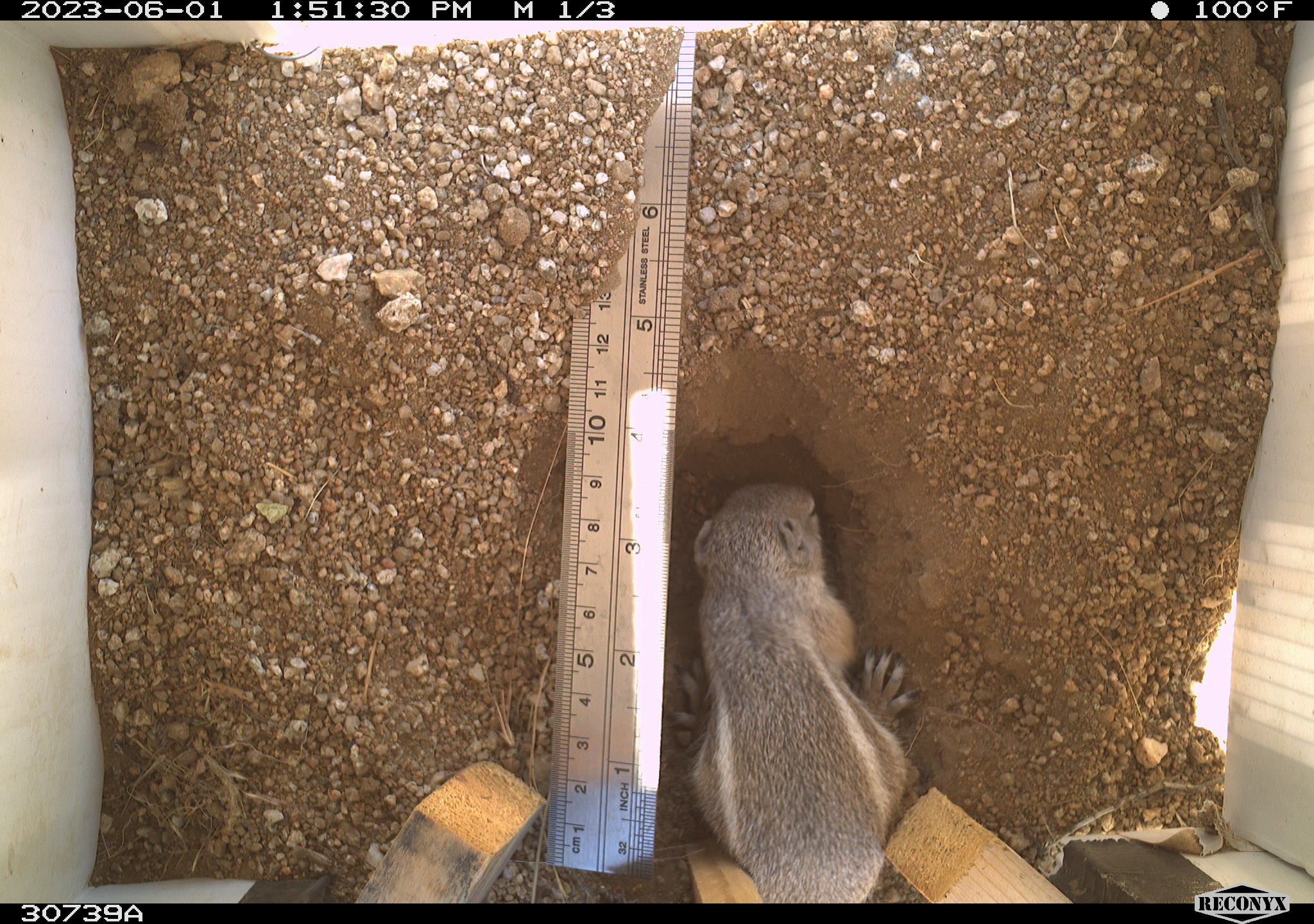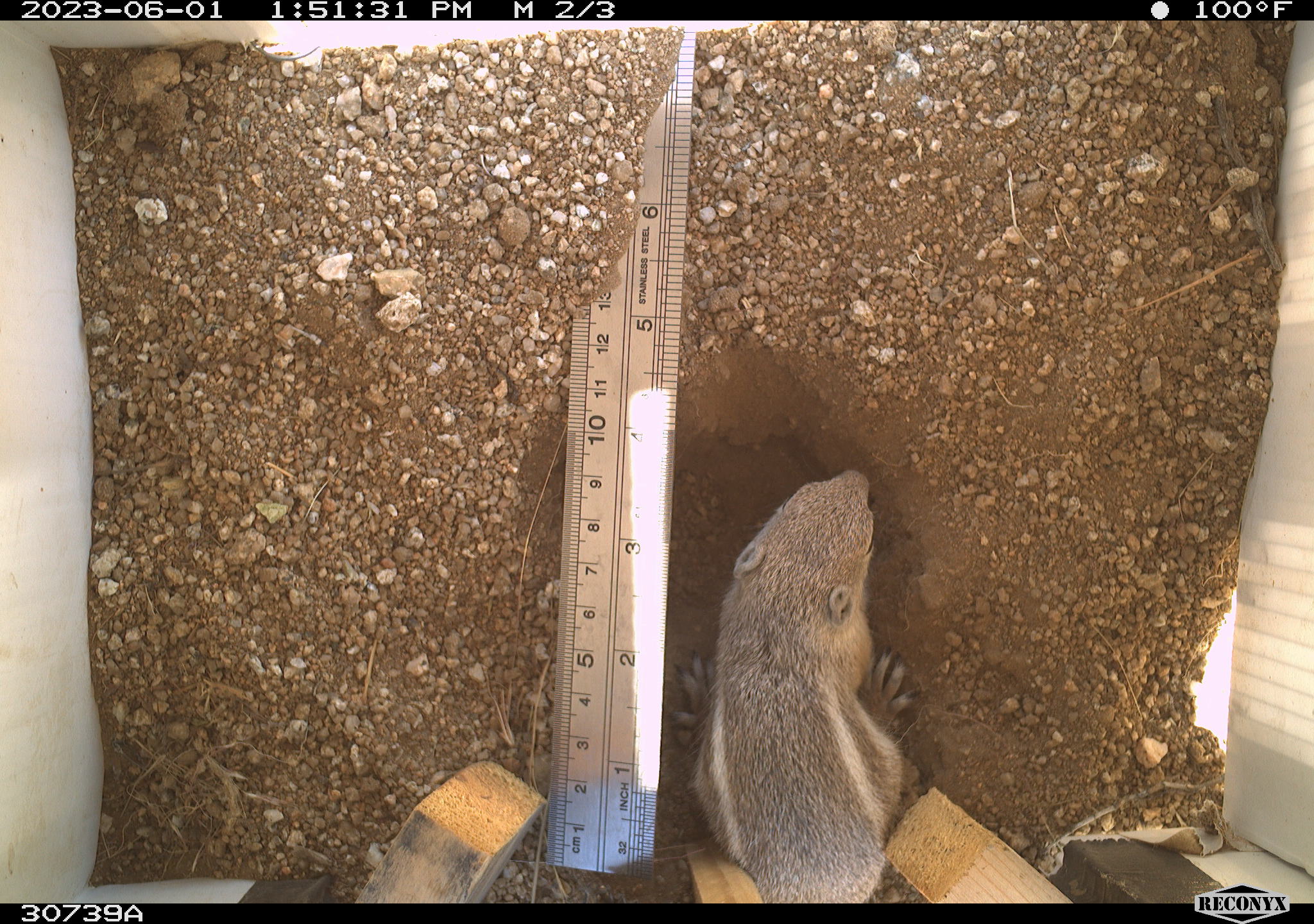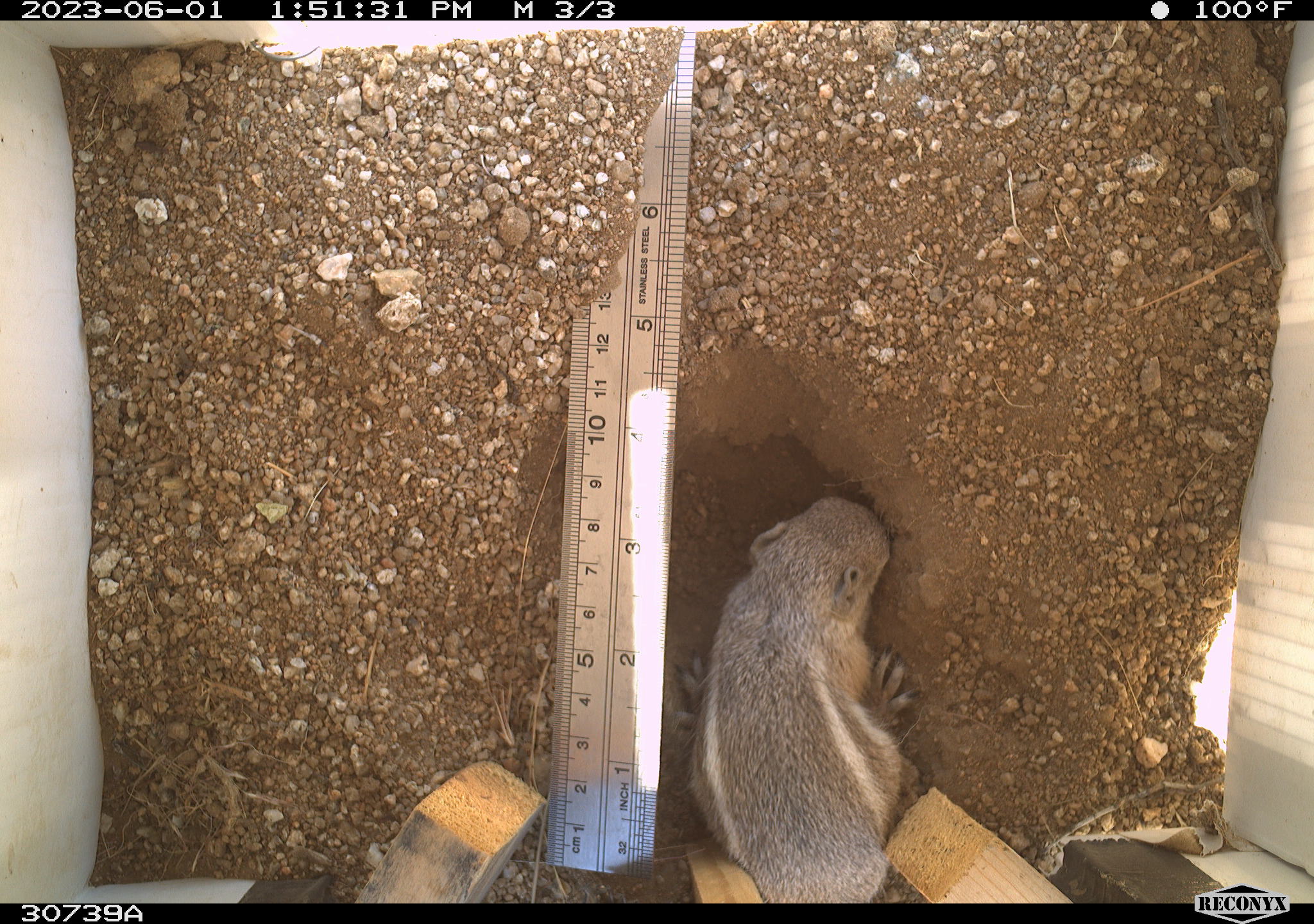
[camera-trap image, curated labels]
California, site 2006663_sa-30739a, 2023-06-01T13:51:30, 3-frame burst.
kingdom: Animalia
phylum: Chordata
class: Mammalia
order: Rodentia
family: Sciuridae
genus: Ammospermophilus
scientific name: Ammospermophilus leucurus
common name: white-tailed antelope squirrel